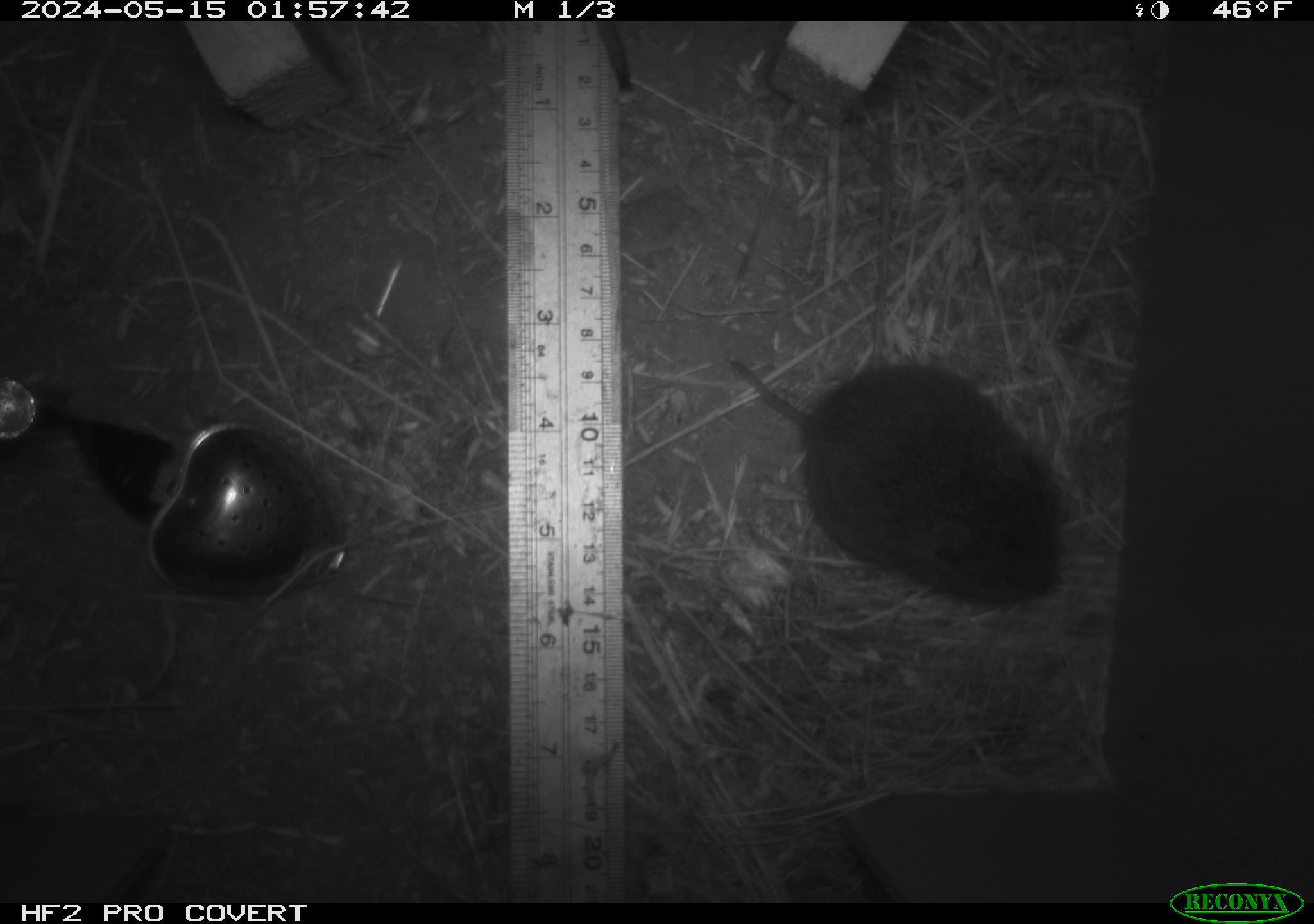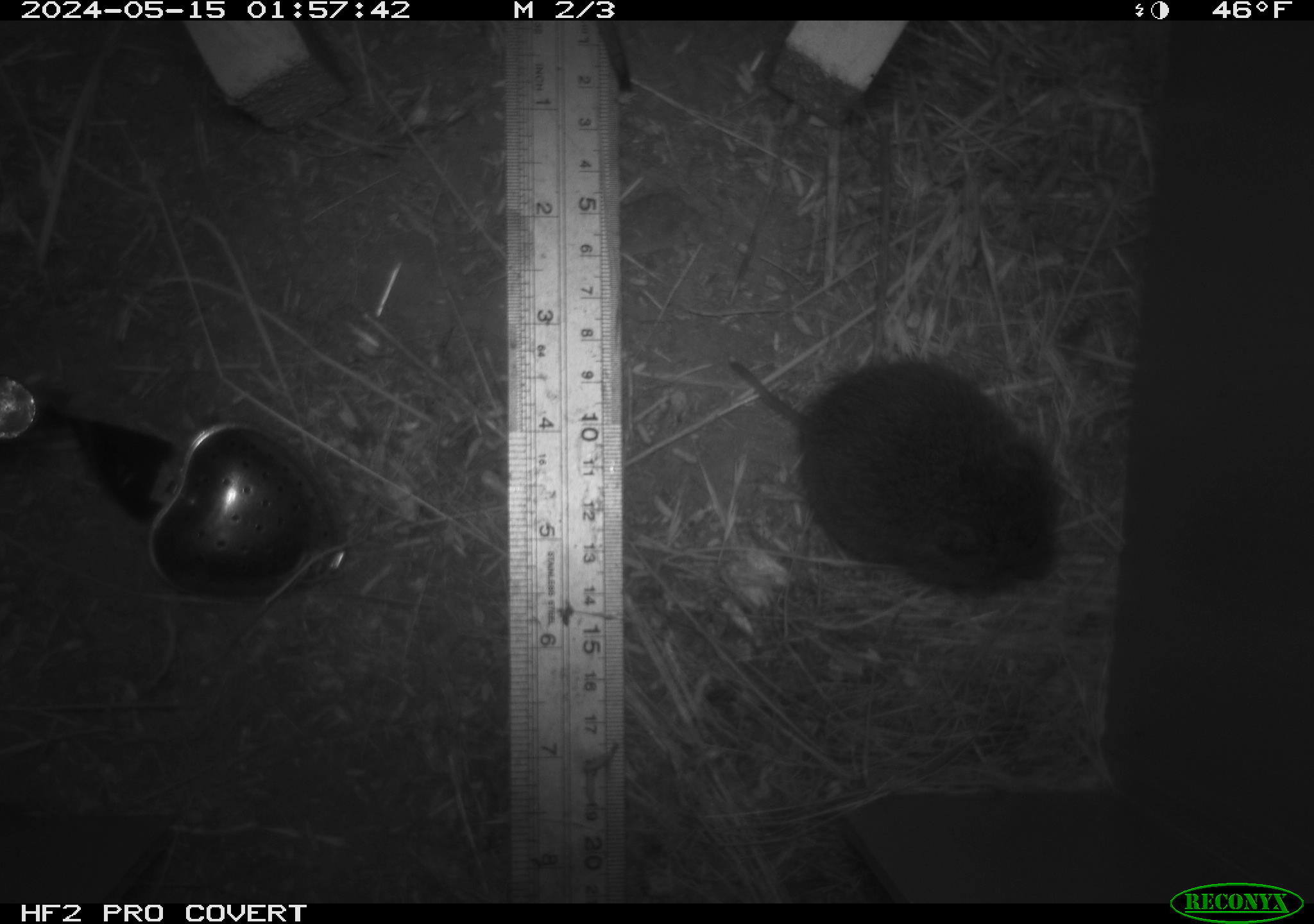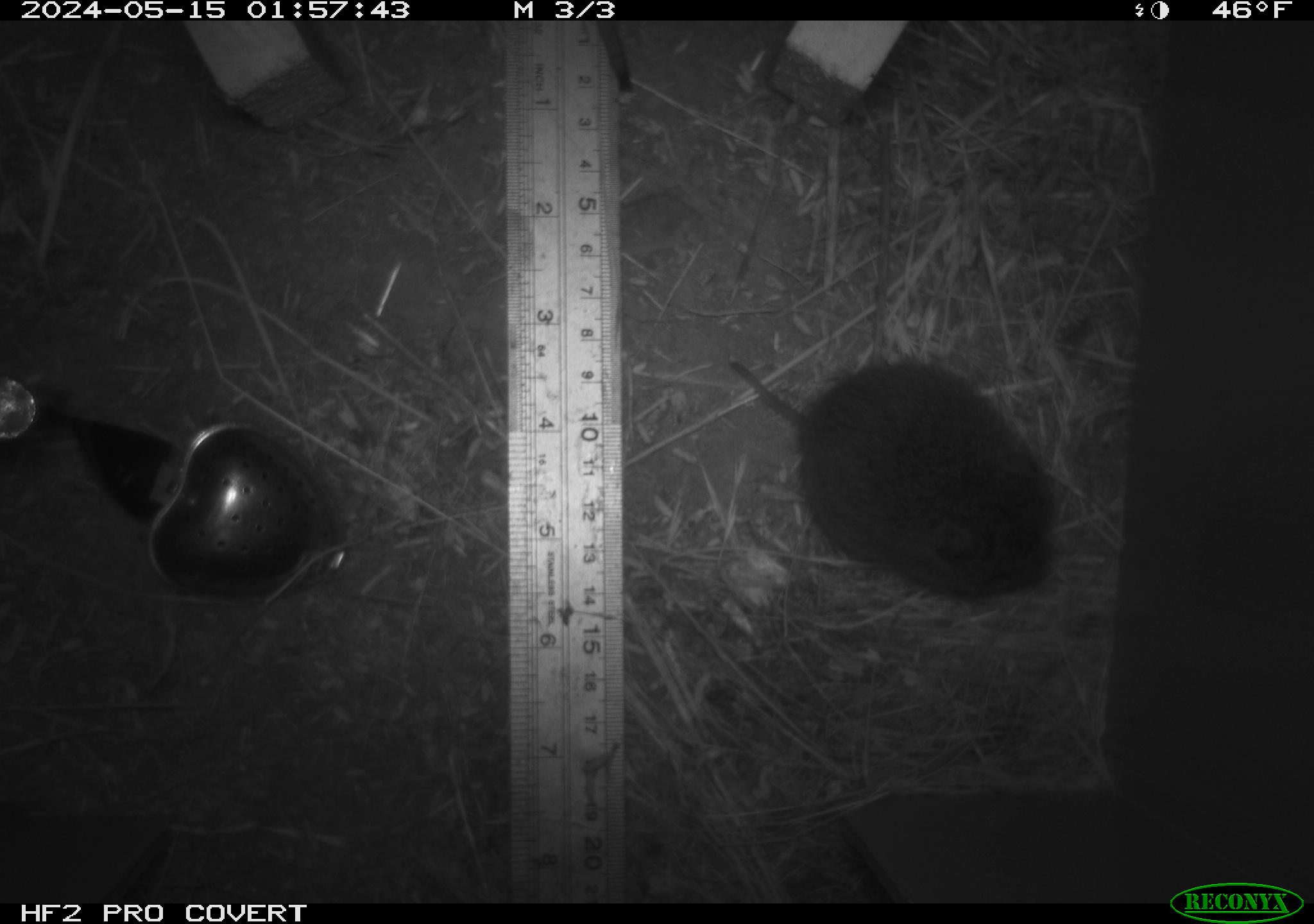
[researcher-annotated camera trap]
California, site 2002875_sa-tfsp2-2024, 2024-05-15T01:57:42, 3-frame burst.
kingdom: Animalia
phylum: Chordata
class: Mammalia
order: Rodentia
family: Cricetidae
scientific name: Arvicolinae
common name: voles, lemmings, and muskrats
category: arvicolinae subfamily